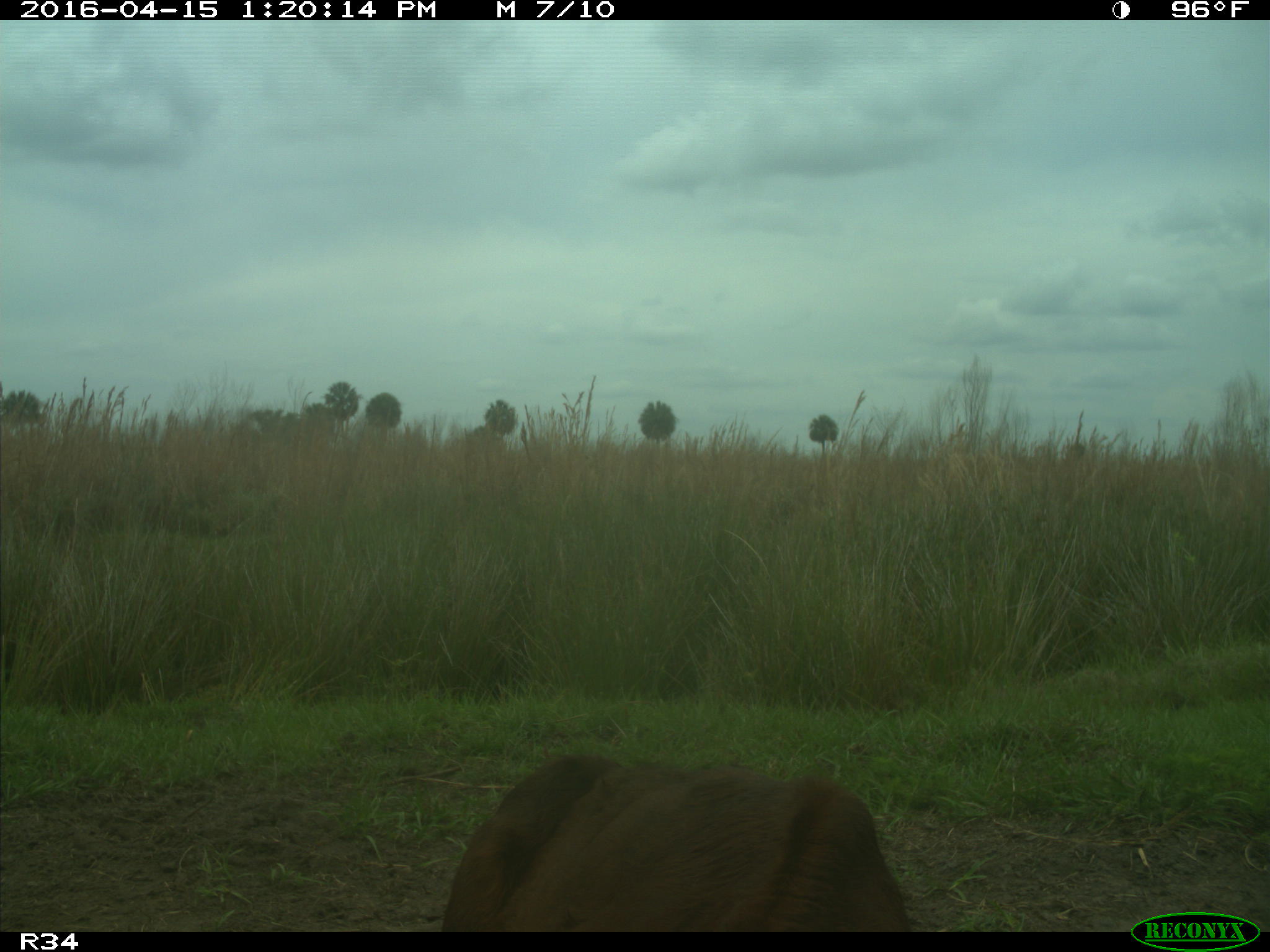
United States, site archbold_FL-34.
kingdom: Animalia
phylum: Chordata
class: Mammalia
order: Artiodactyla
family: Bovidae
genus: Bos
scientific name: Bos taurus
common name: domestic cow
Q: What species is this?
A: Bos taurus (domestic cow).